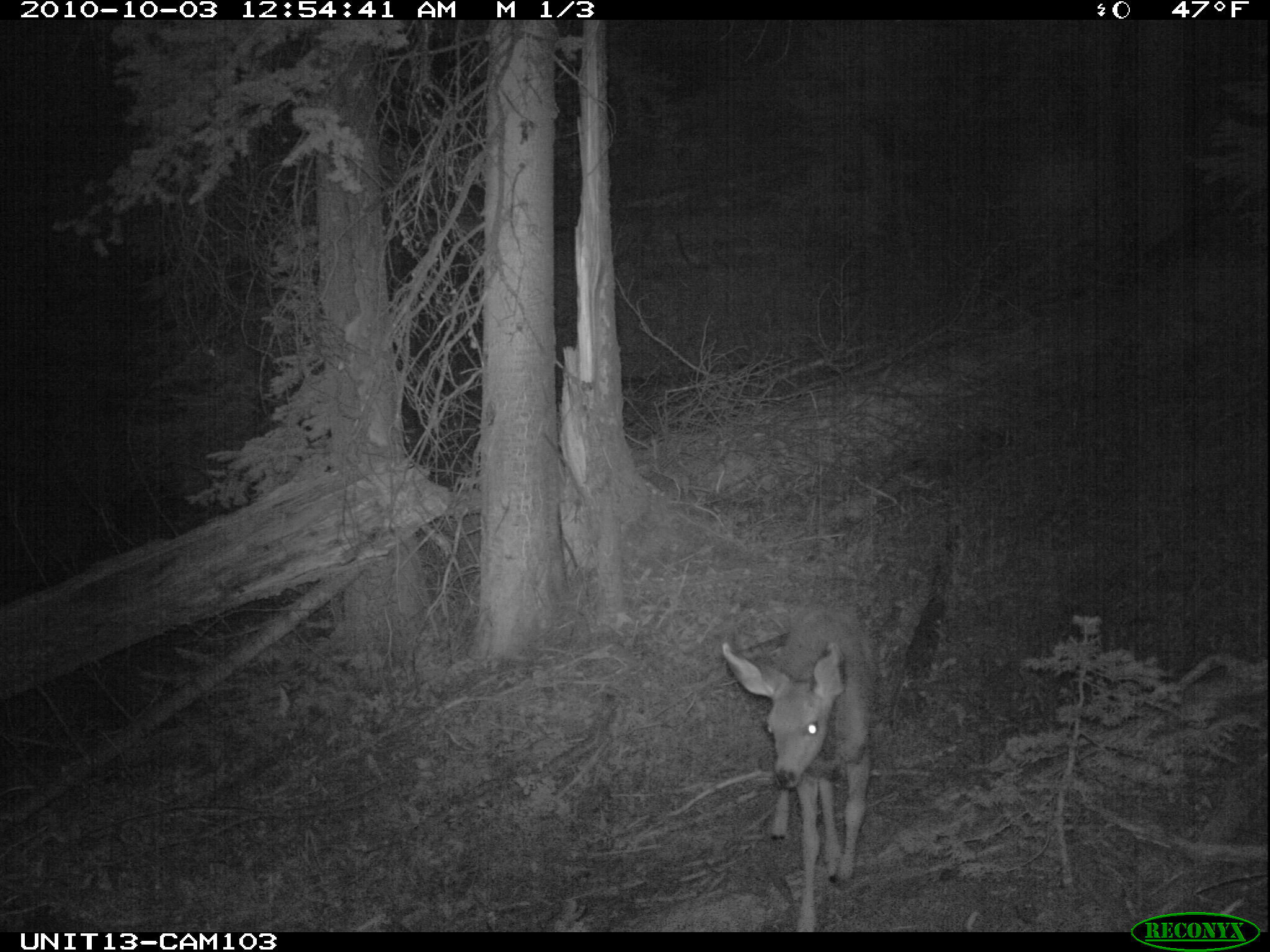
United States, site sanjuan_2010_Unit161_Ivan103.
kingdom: Animalia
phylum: Chordata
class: Mammalia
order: Artiodactyla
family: Cervidae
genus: Odocoileus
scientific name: Odocoileus hemionus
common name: mule deer